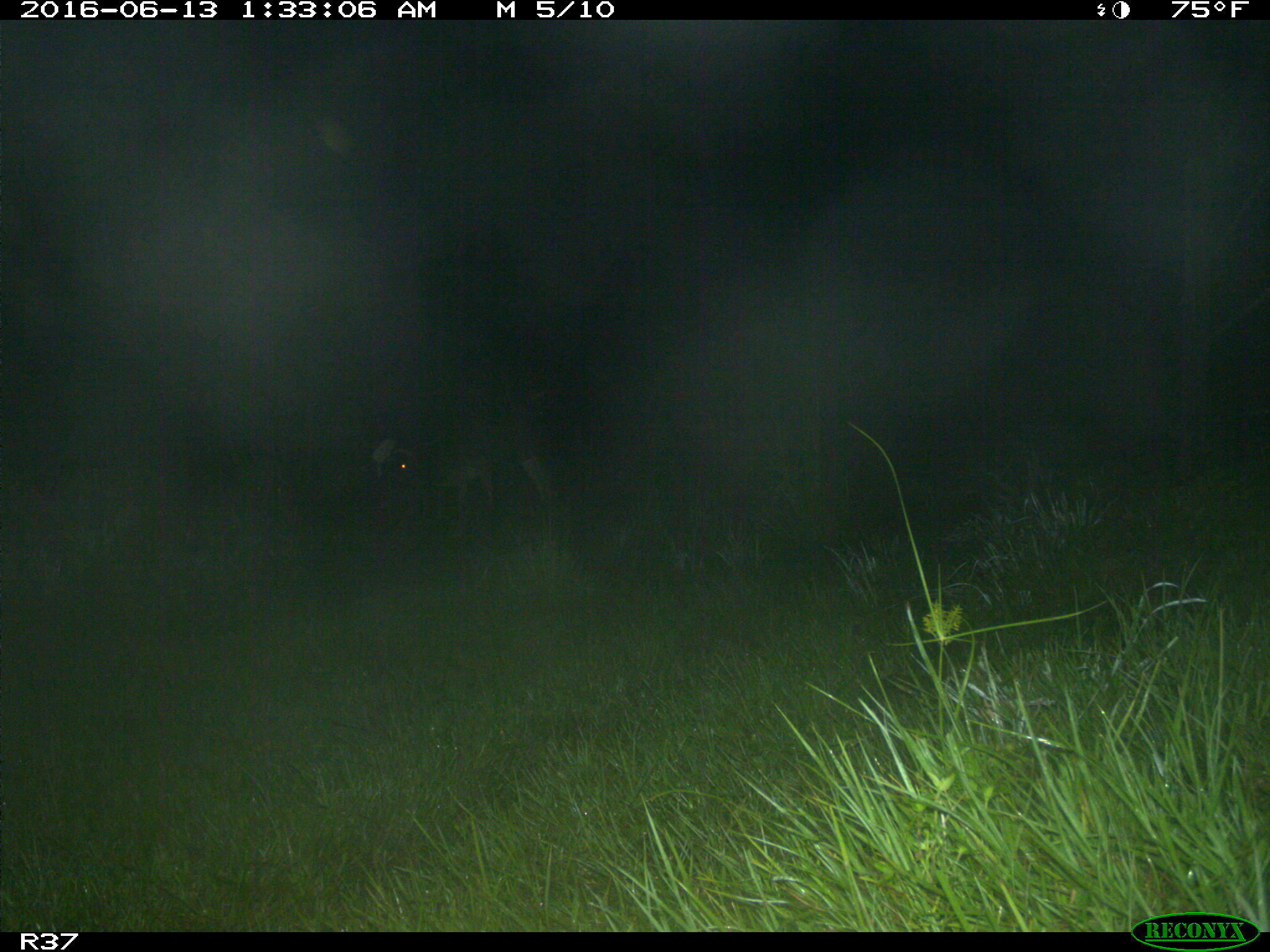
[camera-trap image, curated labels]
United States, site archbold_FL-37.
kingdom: Animalia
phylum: Chordata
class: Mammalia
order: Artiodactyla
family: Bovidae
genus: Bos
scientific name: Bos taurus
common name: domestic cow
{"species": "Bos taurus (domestic cow)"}